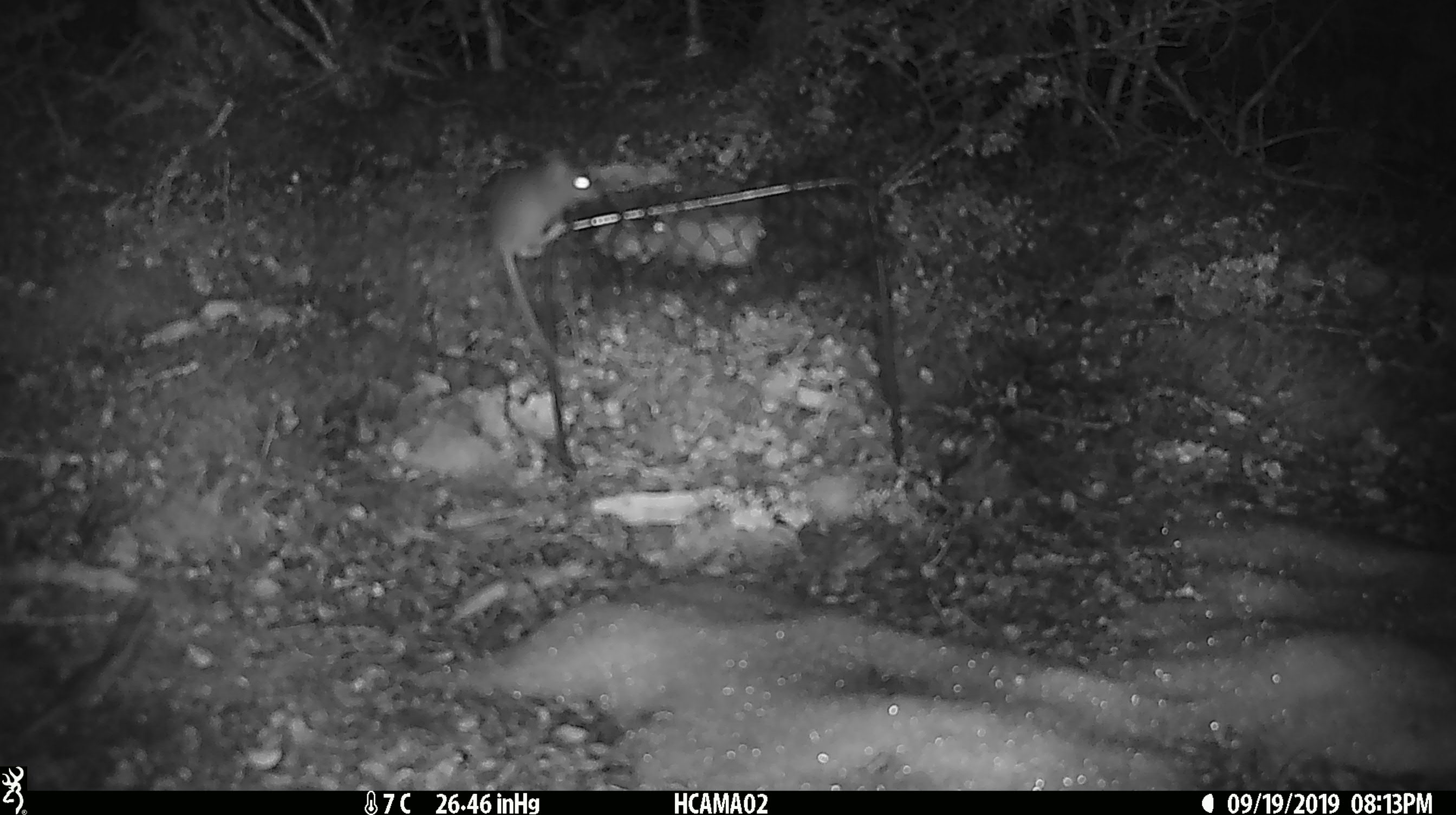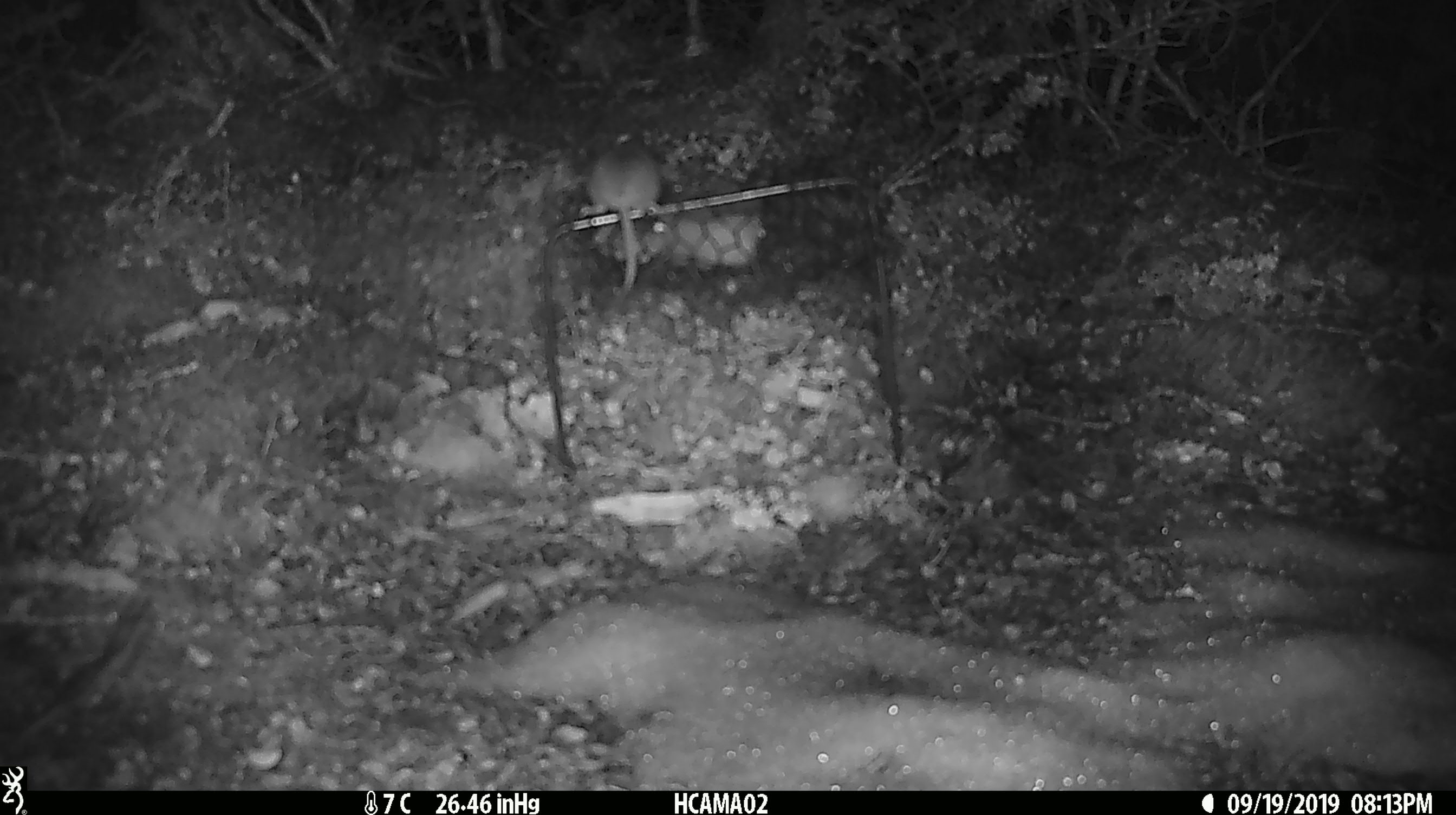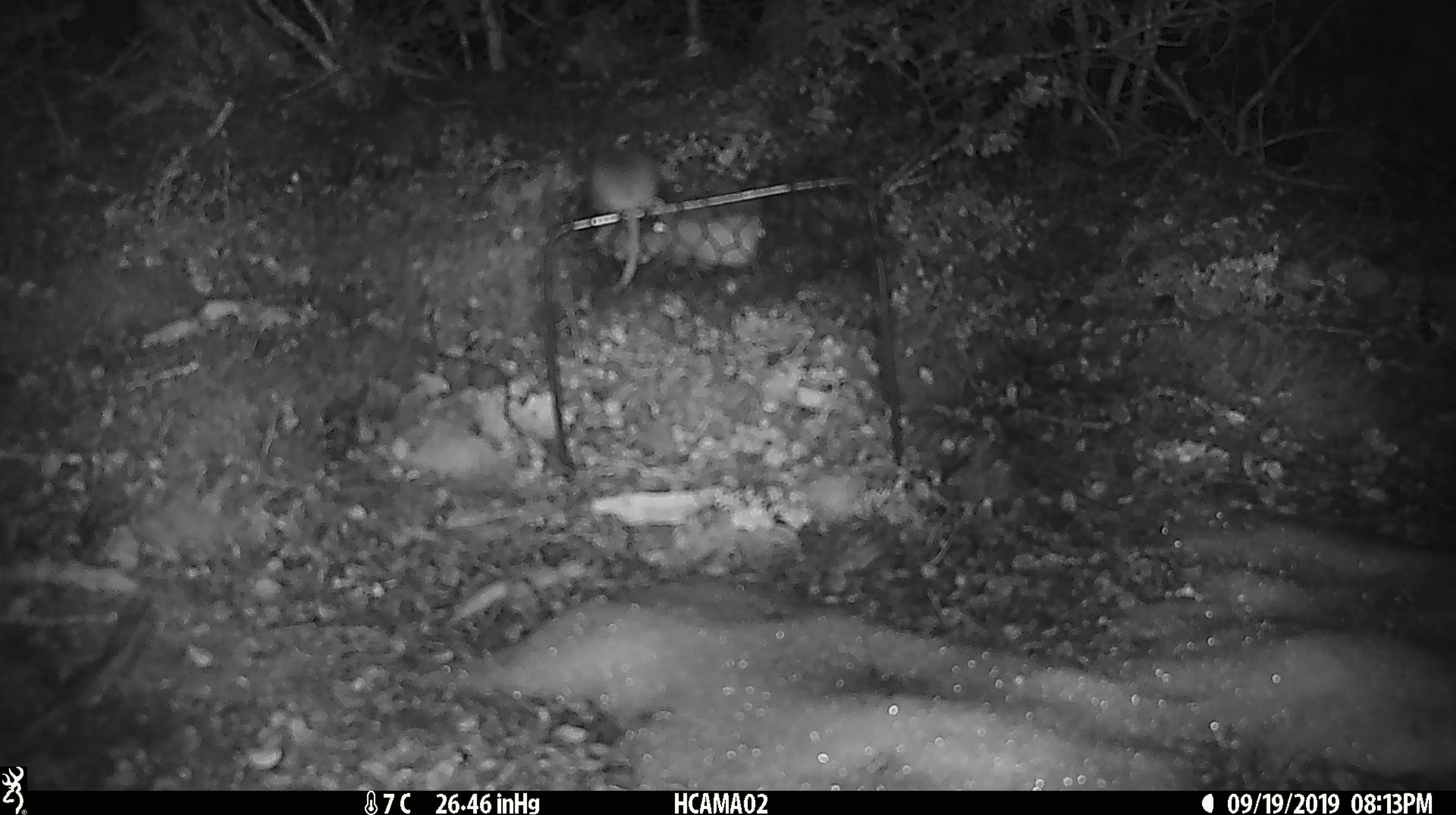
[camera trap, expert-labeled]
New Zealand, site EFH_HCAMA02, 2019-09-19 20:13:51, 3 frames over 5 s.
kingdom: Animalia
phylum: Chordata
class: Mammalia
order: Rodentia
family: Muridae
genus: Mus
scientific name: Mus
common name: mouse